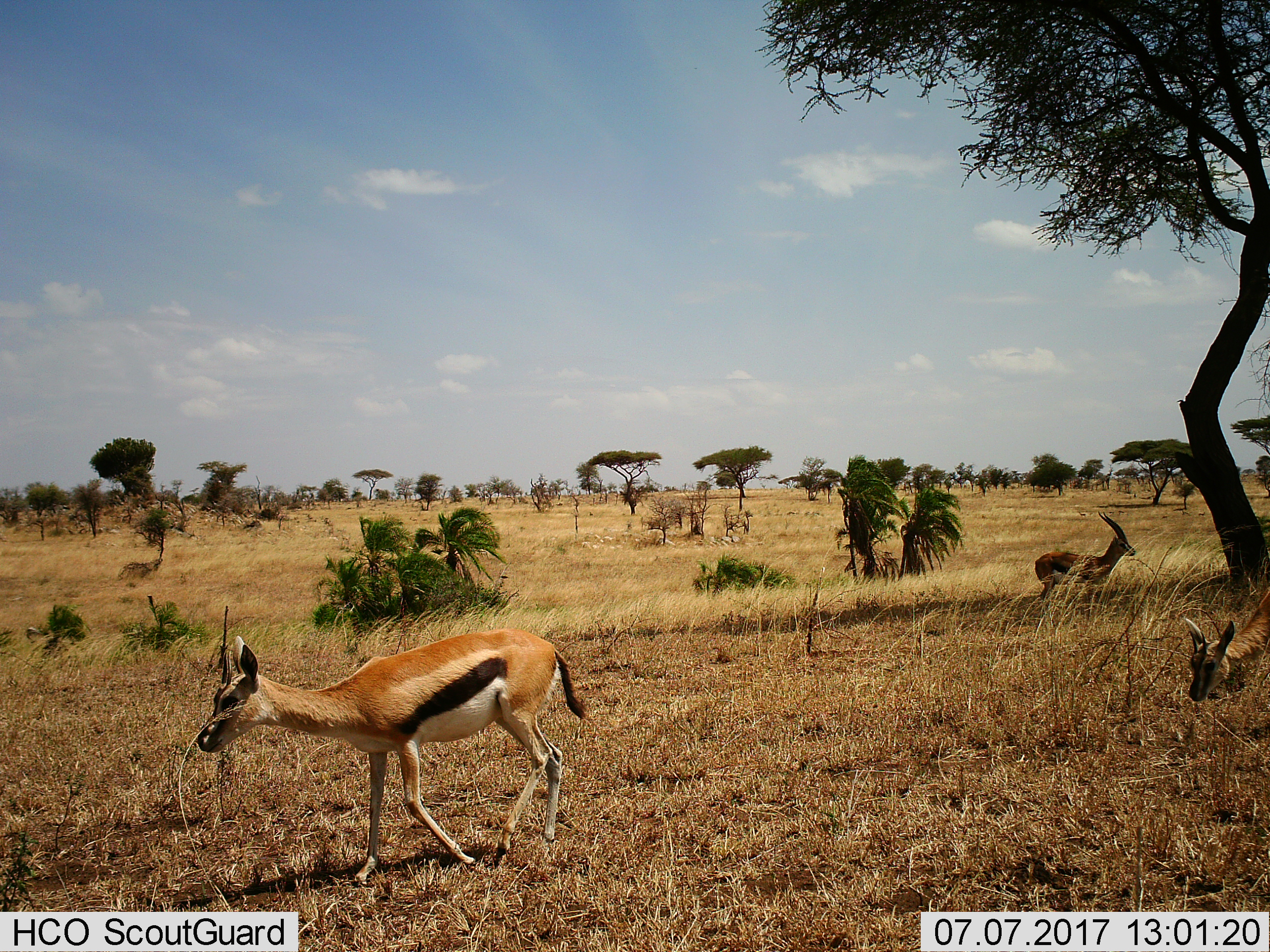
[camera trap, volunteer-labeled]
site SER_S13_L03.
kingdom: Animalia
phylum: Chordata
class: Mammalia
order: Artiodactyla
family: Bovidae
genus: Eudorcas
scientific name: Eudorcas thomsonii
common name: thomson's gazelle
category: gazellethomsons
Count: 3.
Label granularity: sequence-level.